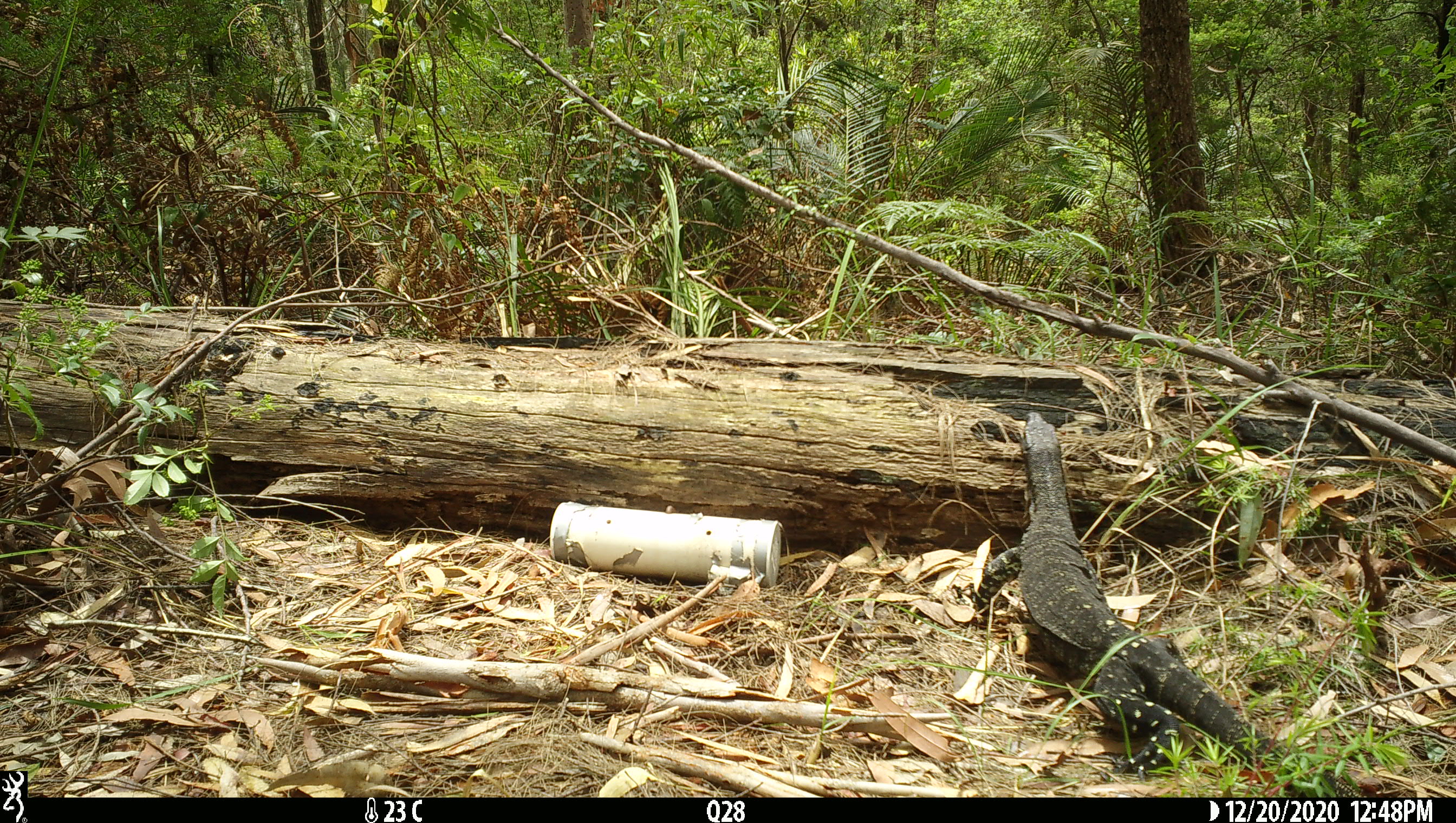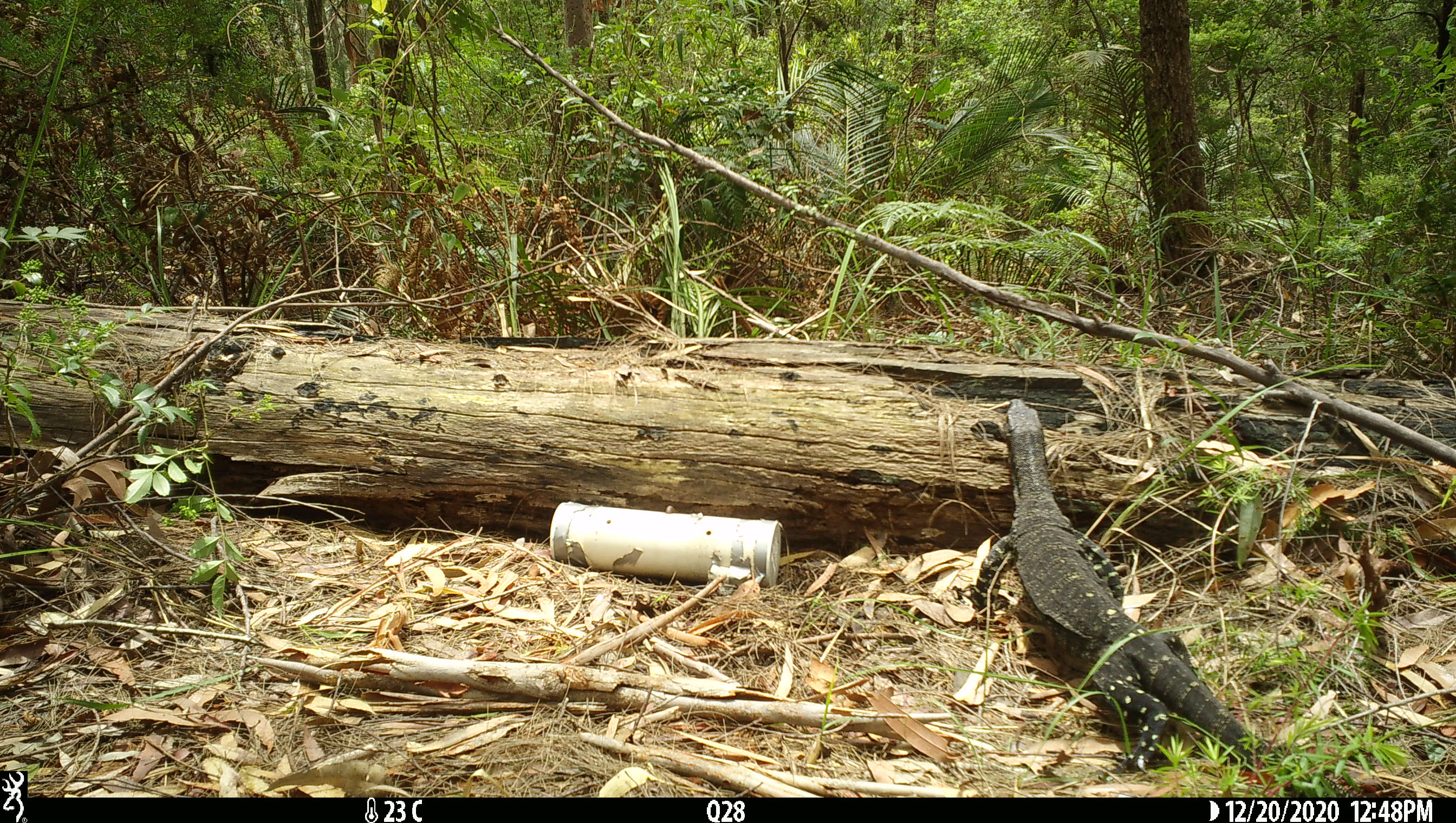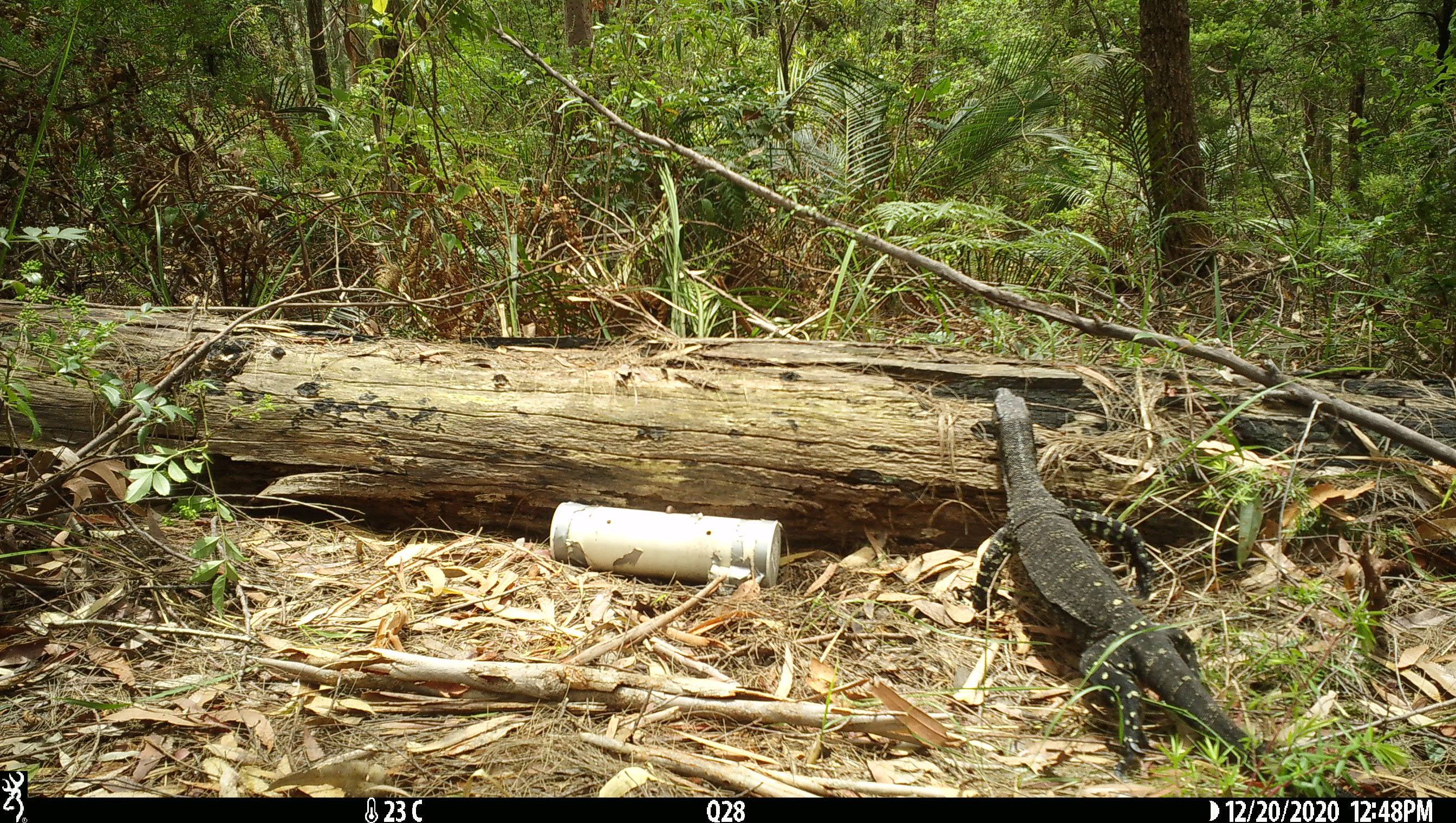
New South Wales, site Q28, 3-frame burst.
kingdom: Animalia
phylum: Chordata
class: Reptilia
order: Squamata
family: Varanidae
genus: Varanus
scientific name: Varanus varius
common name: lace monitor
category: goanna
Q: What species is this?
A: Goanna (lace monitor) (Varanus varius).